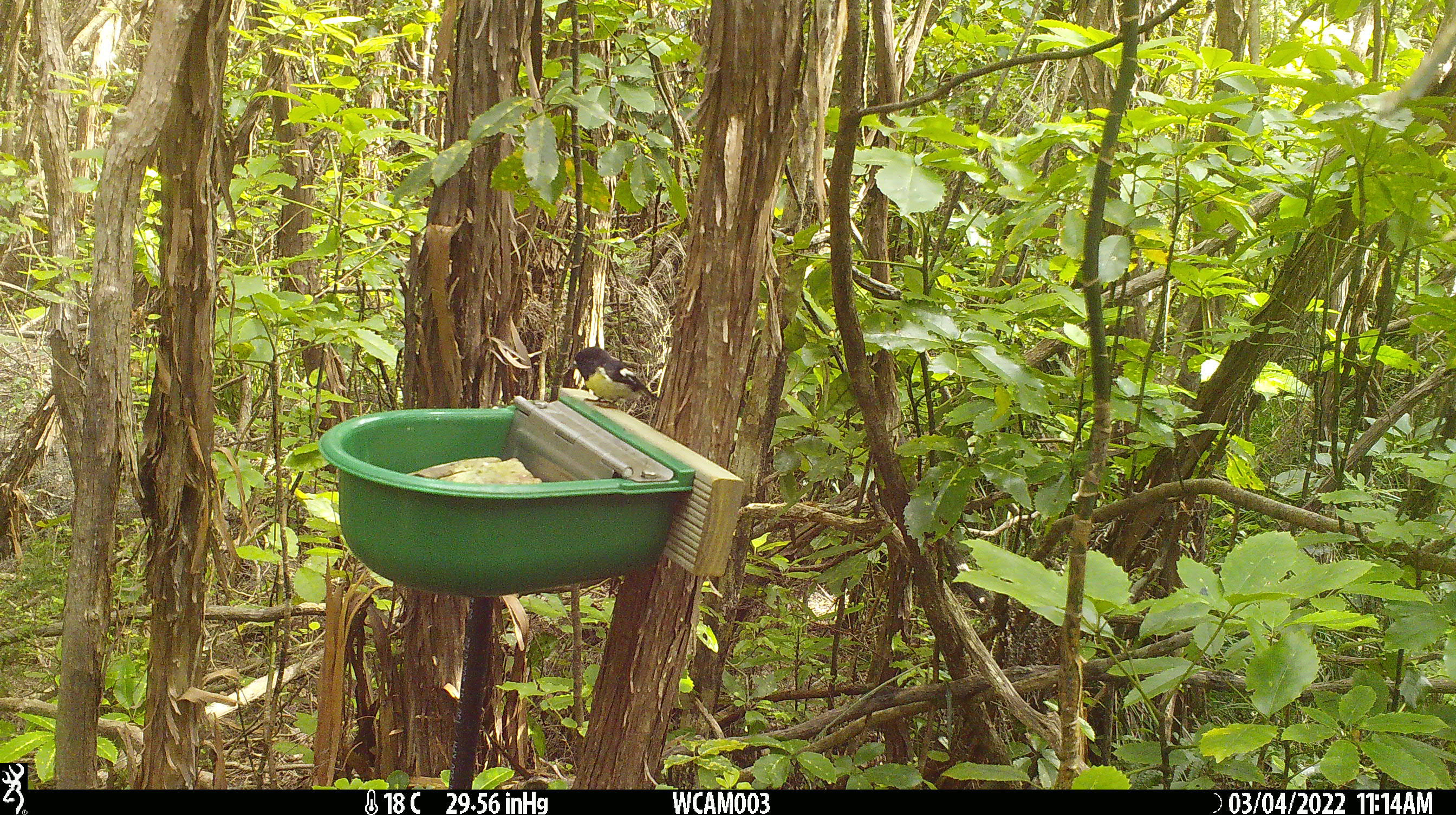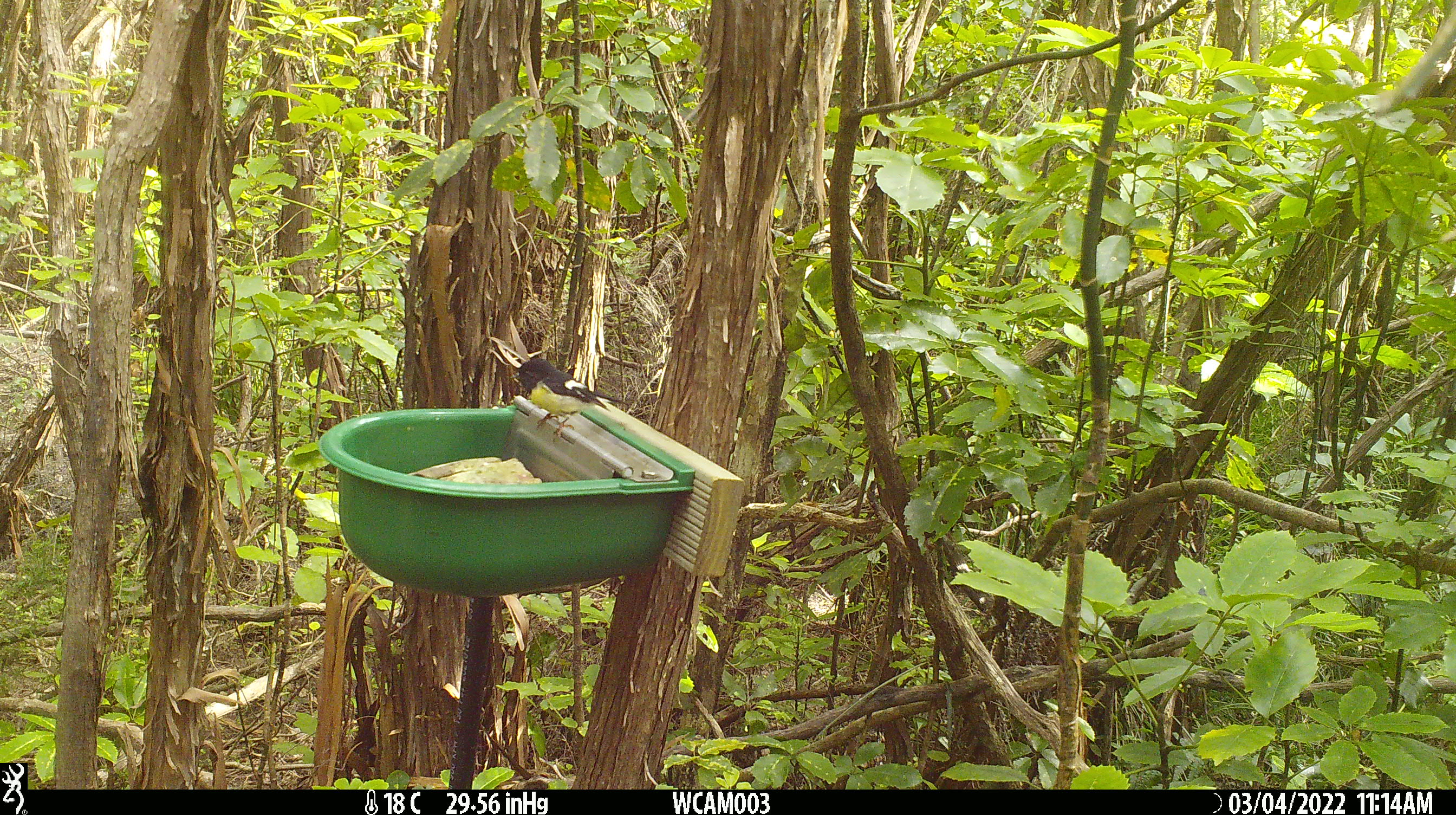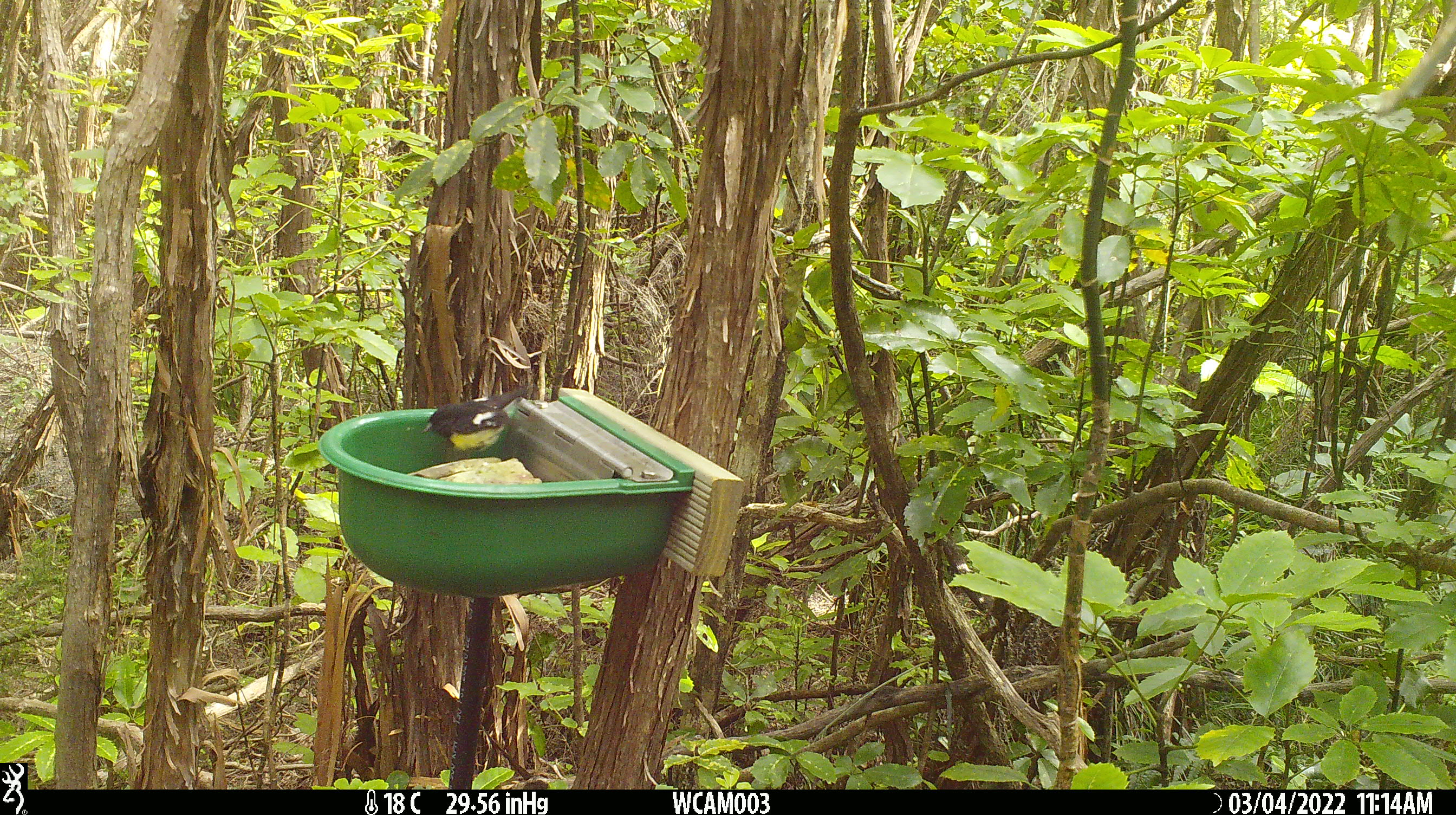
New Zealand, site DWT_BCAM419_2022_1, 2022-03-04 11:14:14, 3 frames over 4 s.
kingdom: Animalia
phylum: Chordata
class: Aves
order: Passeriformes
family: Petroicidae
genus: Petroica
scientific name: Petroica macrocephala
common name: tomtit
Tomtit (Petroica macrocephala).